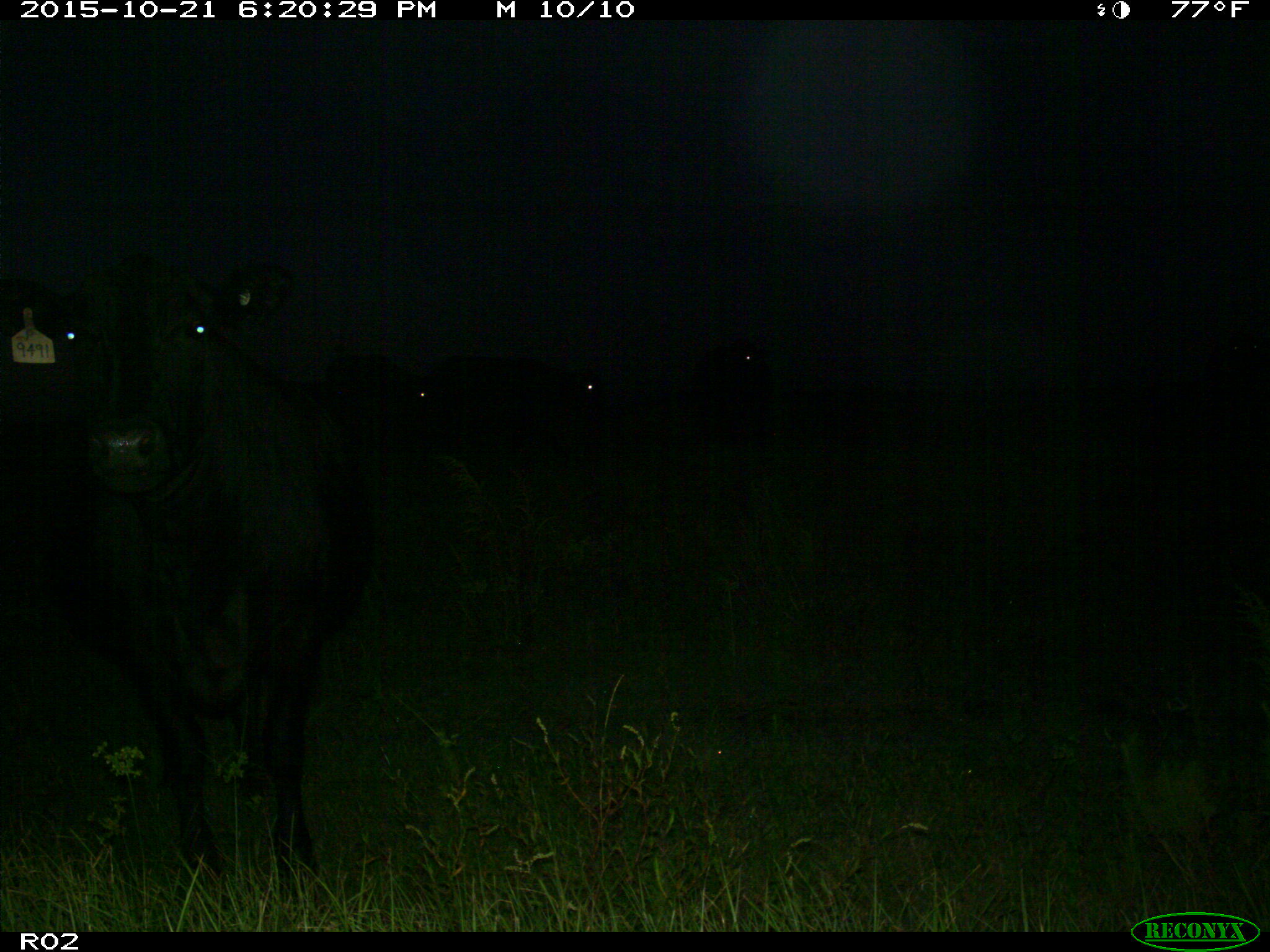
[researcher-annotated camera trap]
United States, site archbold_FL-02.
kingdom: Animalia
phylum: Chordata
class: Mammalia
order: Artiodactyla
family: Bovidae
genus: Bos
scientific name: Bos taurus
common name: domestic cow